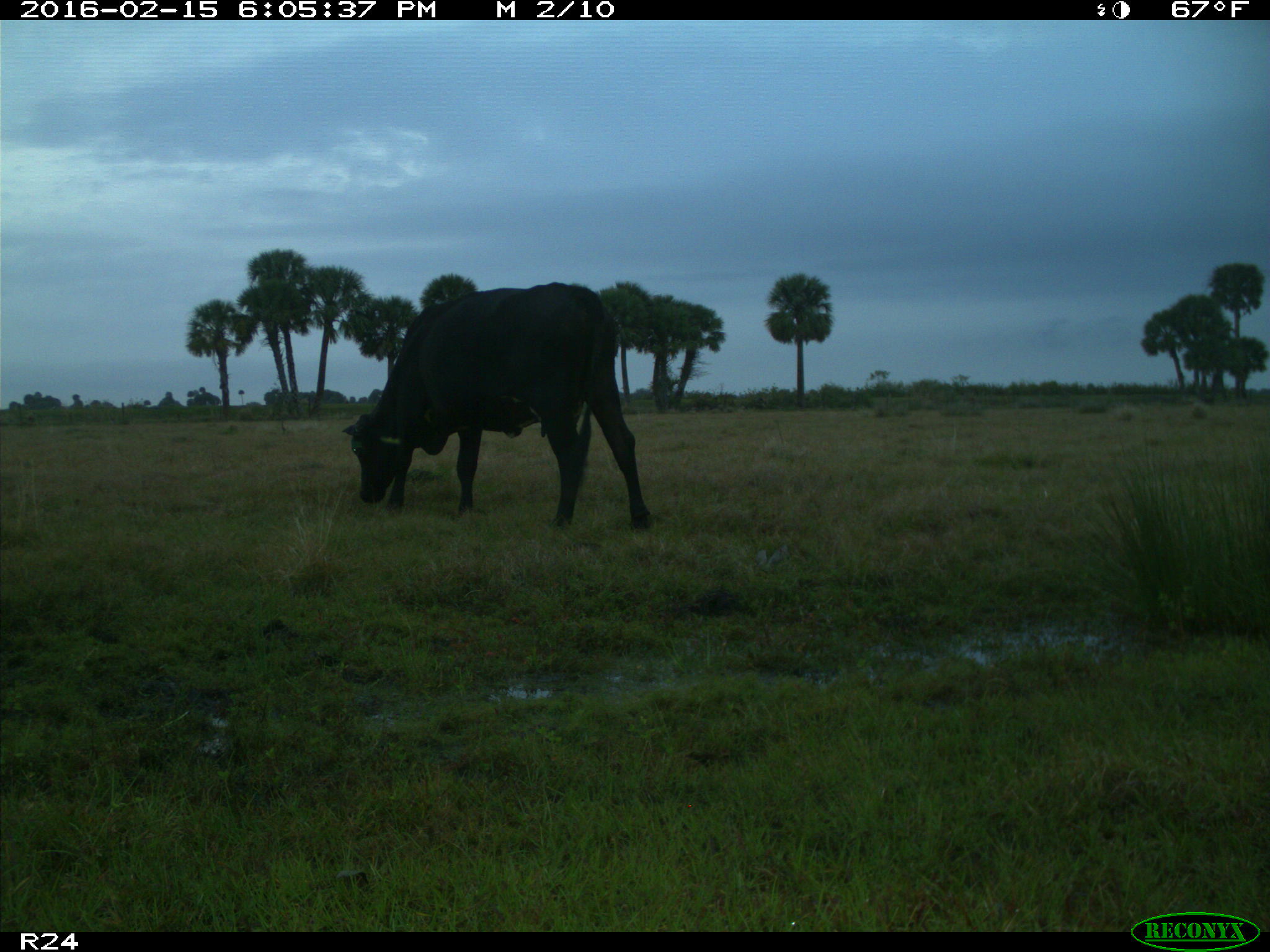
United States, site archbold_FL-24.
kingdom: Animalia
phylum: Chordata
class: Mammalia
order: Artiodactyla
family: Bovidae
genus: Bos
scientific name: Bos taurus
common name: domestic cow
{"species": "Bos taurus (domestic cow)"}